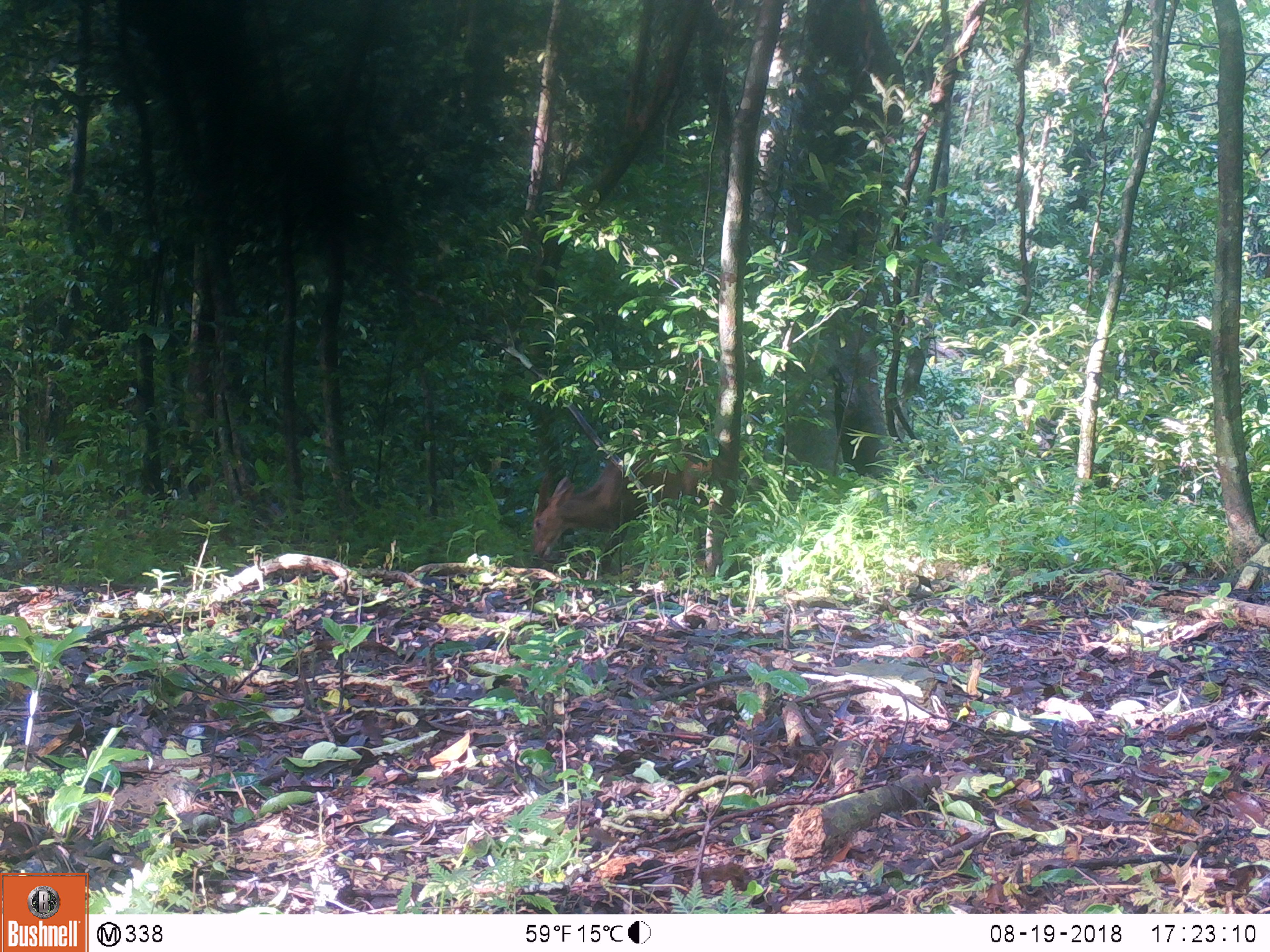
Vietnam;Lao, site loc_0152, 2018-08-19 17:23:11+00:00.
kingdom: Animalia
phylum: Chordata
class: Mammalia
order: Artiodactyla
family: Cervidae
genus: Muntiacus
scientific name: Muntiacus vuquangensis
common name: large-antlered muntjac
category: large antlered muntjac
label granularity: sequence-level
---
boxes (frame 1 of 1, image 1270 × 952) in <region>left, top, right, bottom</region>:
large antlered muntjac: <region>530, 440, 767, 578</region>